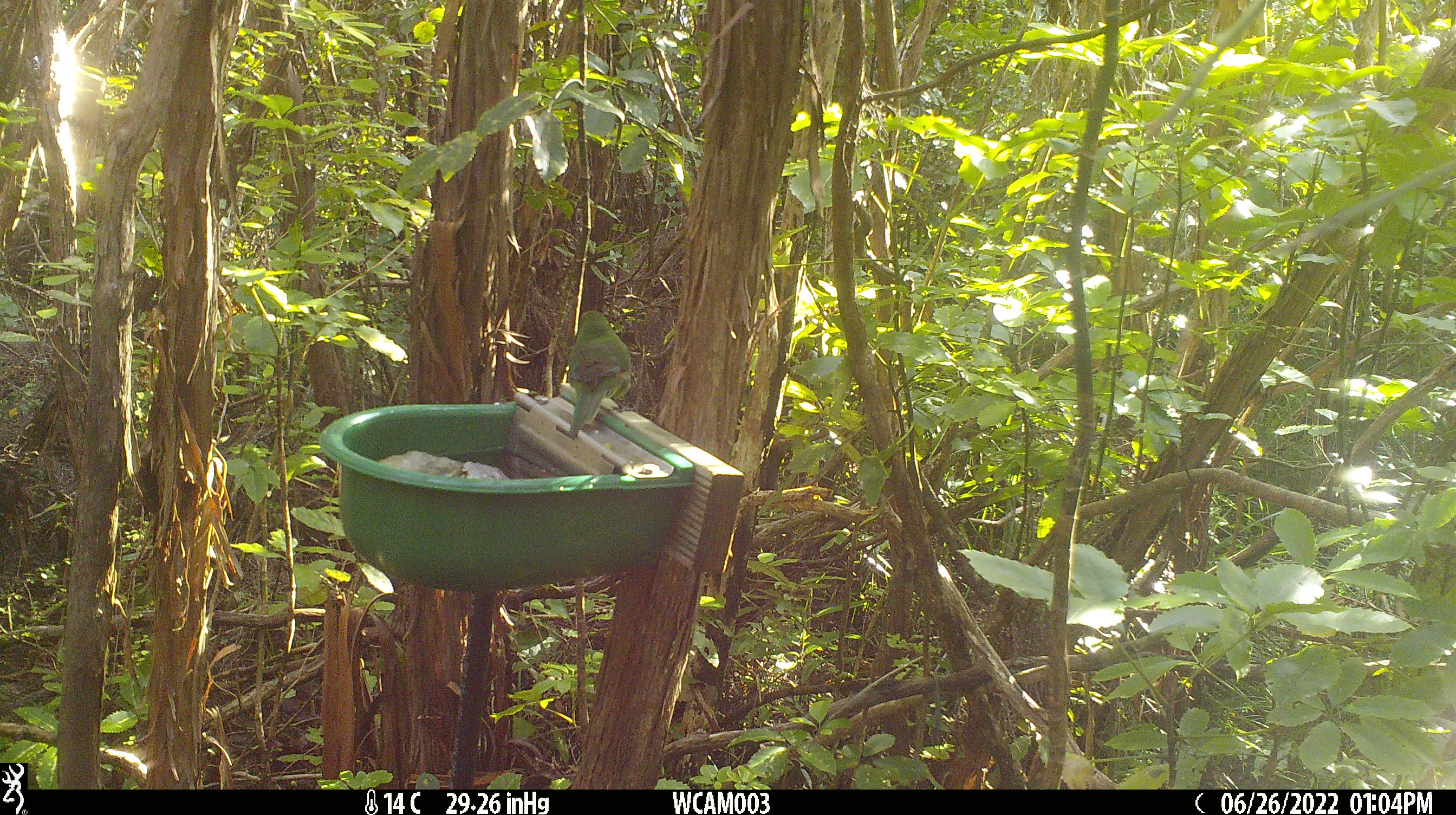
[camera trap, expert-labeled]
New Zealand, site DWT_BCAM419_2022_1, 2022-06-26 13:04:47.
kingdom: Animalia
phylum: Chordata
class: Aves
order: Psittaciformes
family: Psittaculidae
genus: Cyanoramphus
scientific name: Cyanoramphus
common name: parakeet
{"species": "parakeet (Cyanoramphus)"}